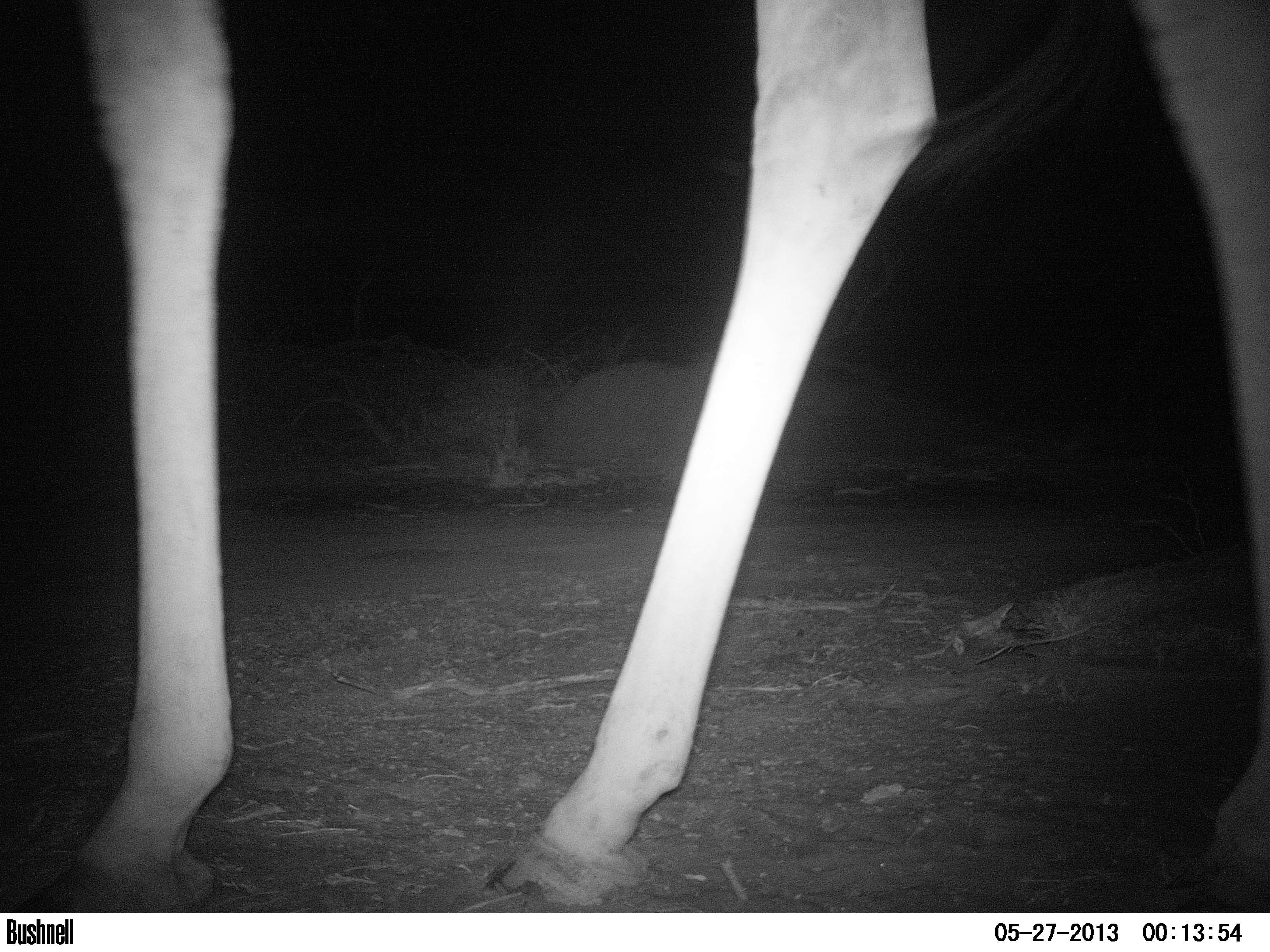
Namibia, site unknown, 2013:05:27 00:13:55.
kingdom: Animalia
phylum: Chordata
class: Mammalia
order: Artiodactyla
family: Giraffidae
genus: Giraffa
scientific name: Giraffa camelopardalis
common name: giraffe